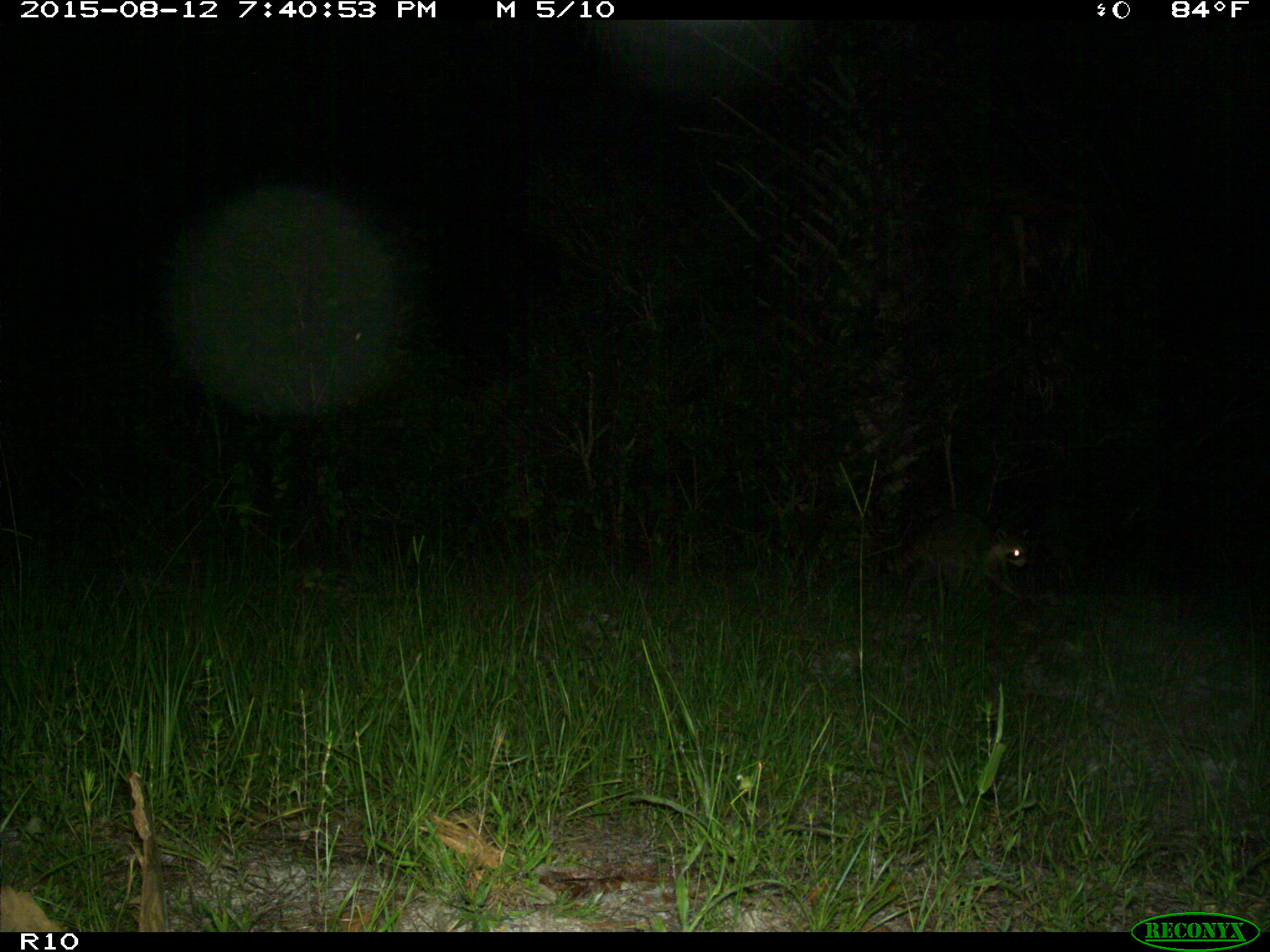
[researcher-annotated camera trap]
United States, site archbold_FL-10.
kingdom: Animalia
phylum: Chordata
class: Mammalia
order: Carnivora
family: Procyonidae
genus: Procyon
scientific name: Procyon lotor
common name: common raccoon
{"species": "Procyon lotor (common raccoon)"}